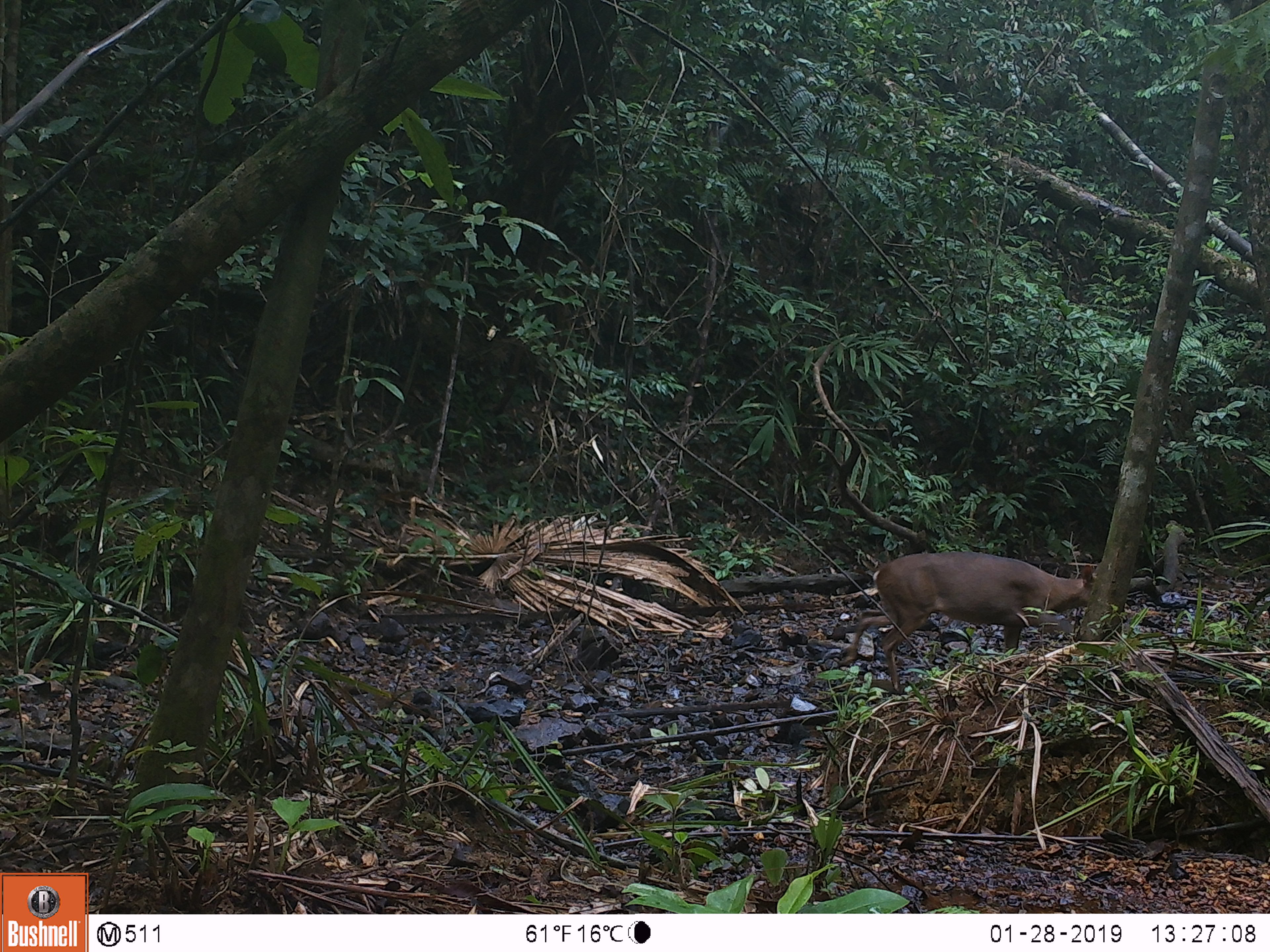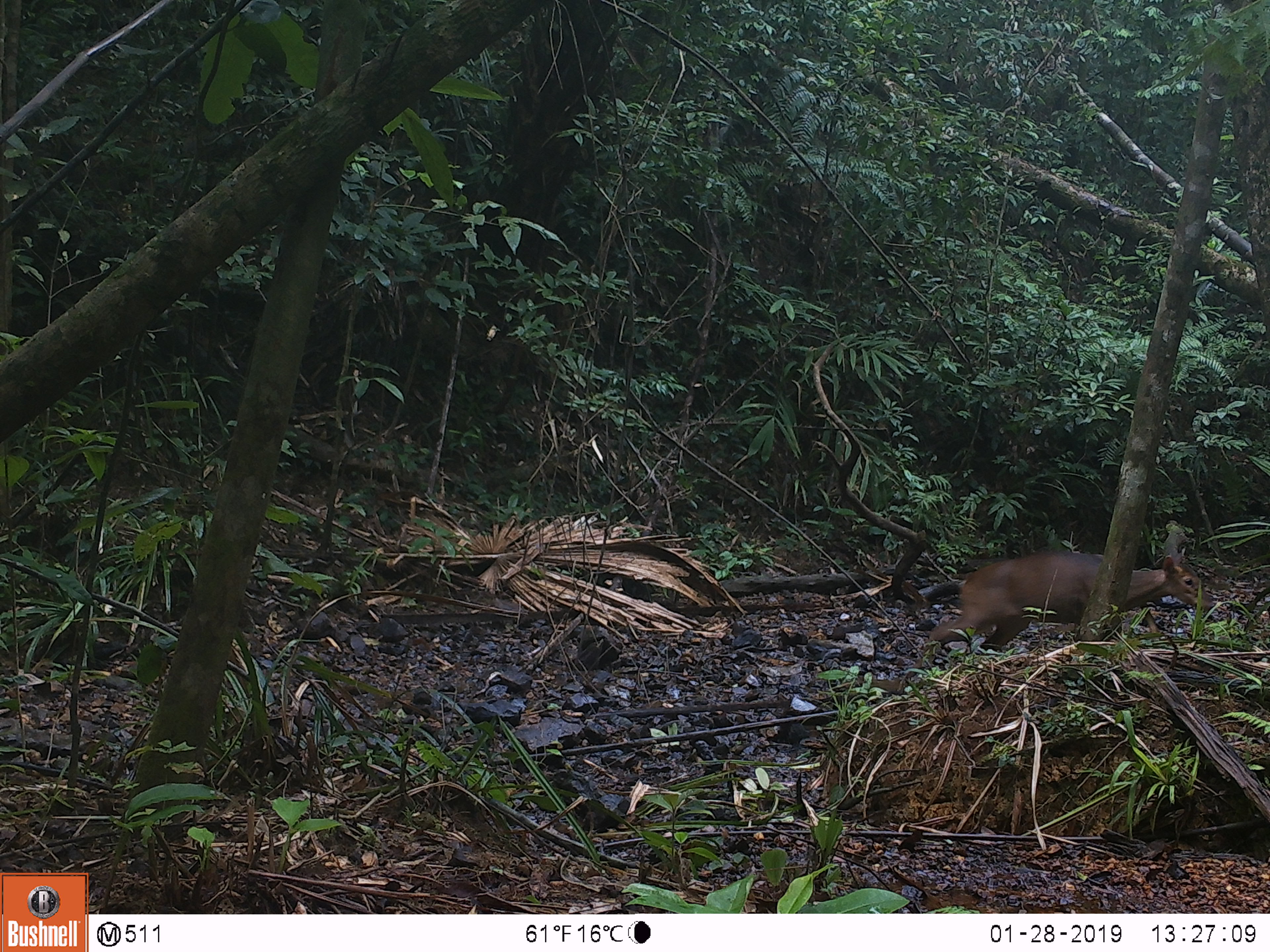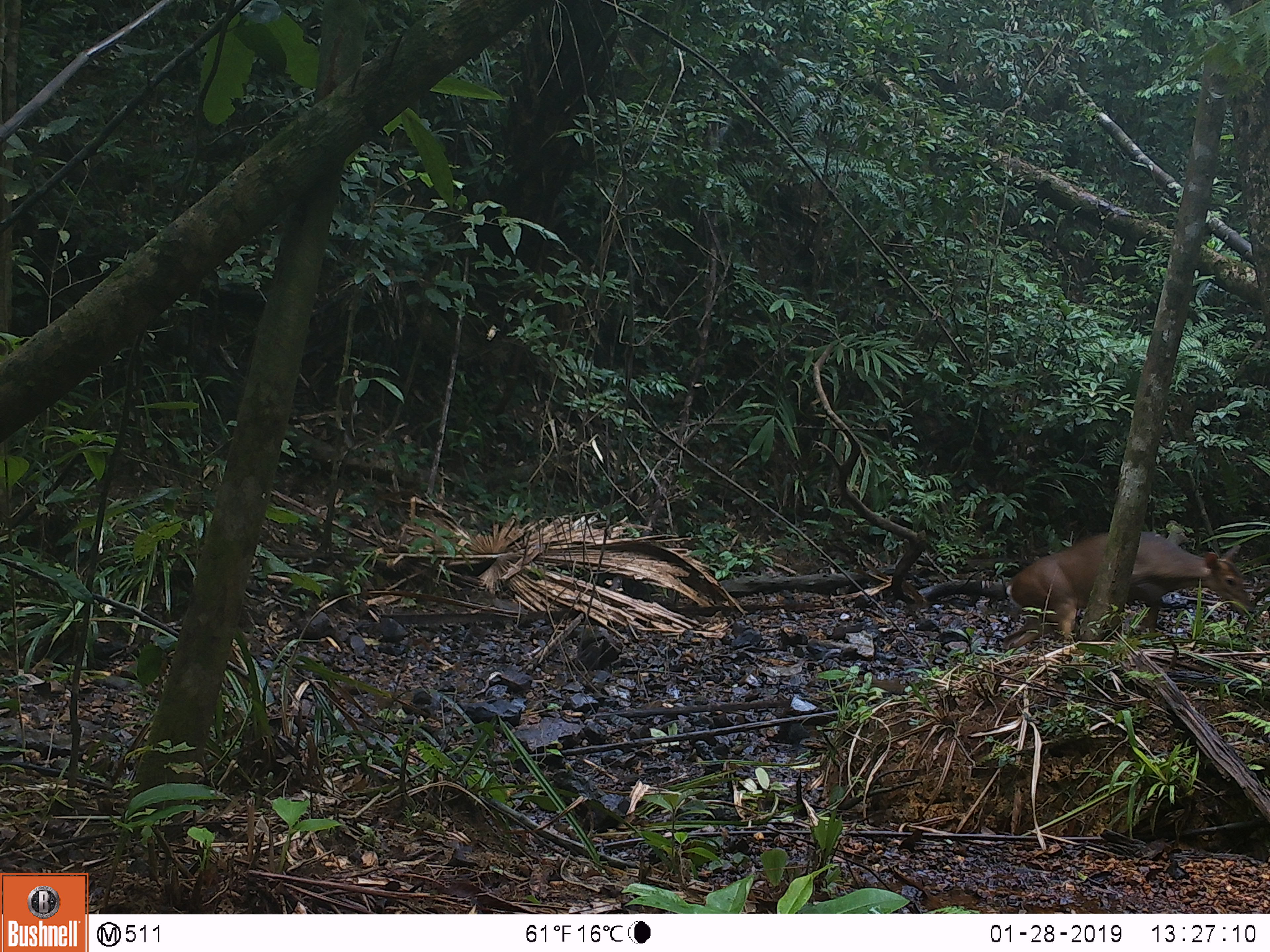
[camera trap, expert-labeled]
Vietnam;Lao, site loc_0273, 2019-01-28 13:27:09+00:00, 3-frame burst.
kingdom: Animalia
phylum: Chordata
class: Mammalia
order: Artiodactyla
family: Cervidae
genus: Muntiacus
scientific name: Muntiacus vuquangensis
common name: large-antlered muntjac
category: large antlered muntjac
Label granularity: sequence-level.